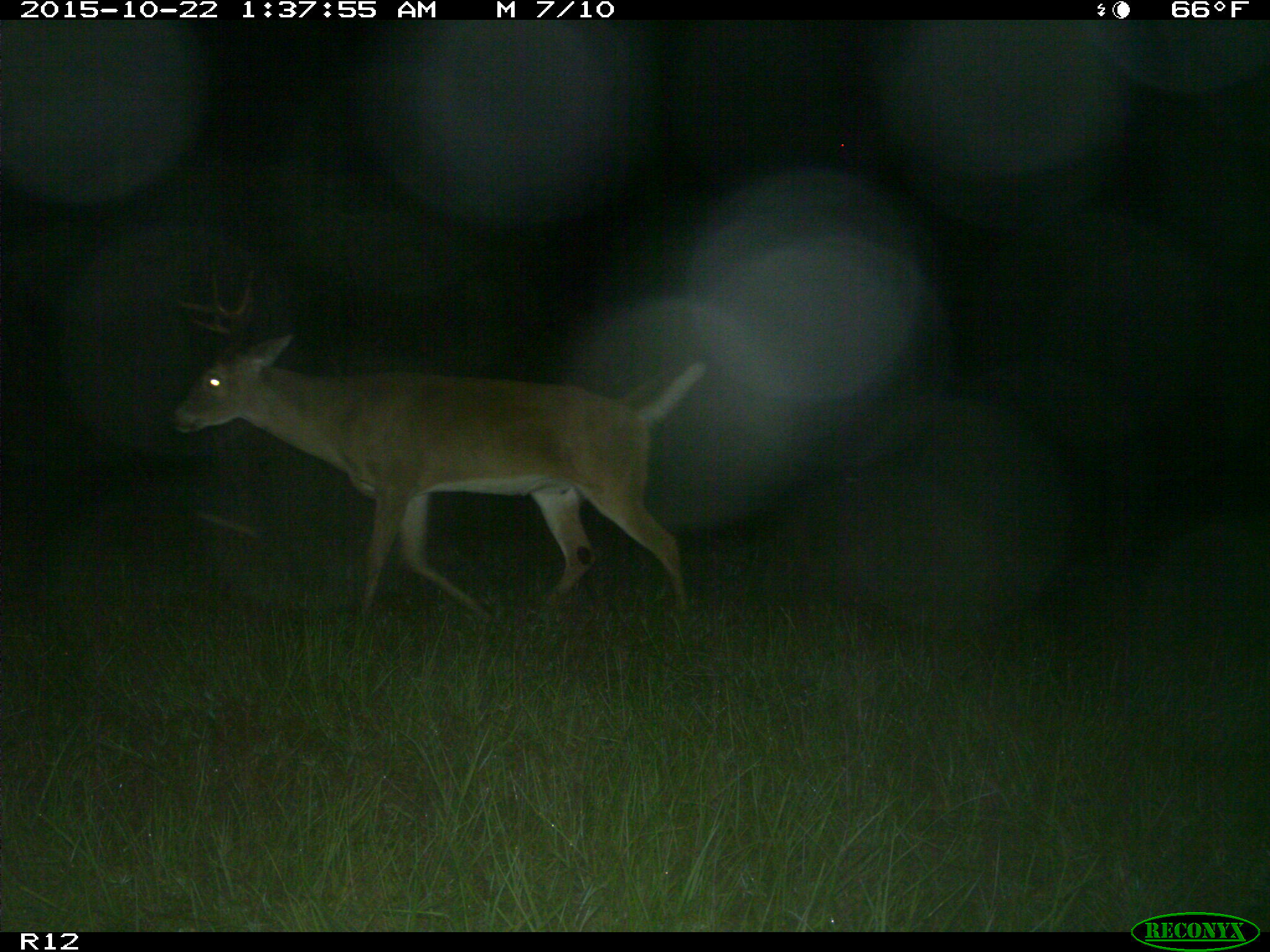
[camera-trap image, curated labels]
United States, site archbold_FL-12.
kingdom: Animalia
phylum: Chordata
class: Mammalia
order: Artiodactyla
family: Cervidae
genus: Odocoileus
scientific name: Odocoileus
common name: deer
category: unidentified deer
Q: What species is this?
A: Unidentified deer (deer) (Odocoileus).